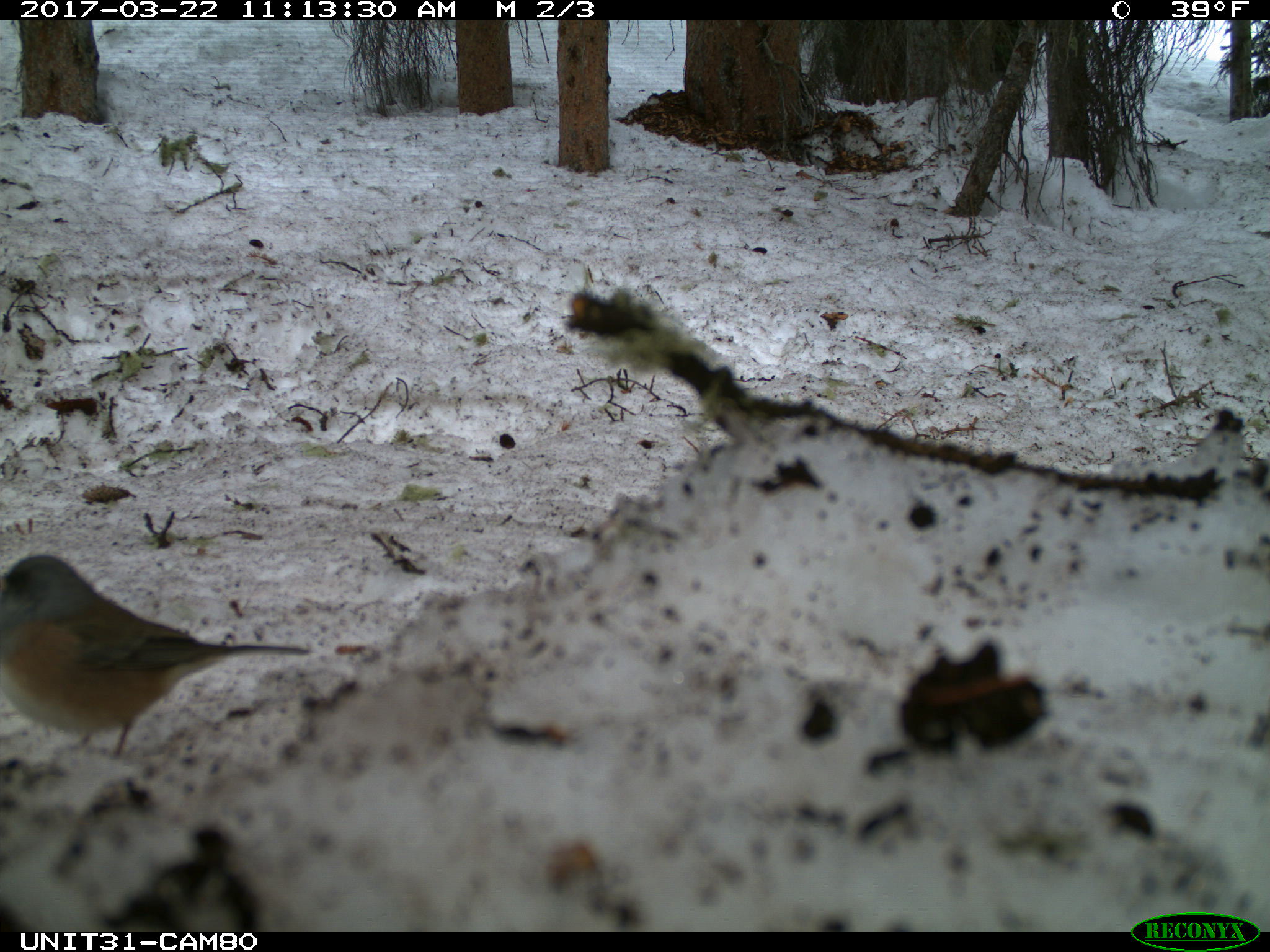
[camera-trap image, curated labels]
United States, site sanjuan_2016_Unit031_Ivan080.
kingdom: Animalia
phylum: Chordata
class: Aves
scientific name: Aves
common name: birds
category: unidentified bird